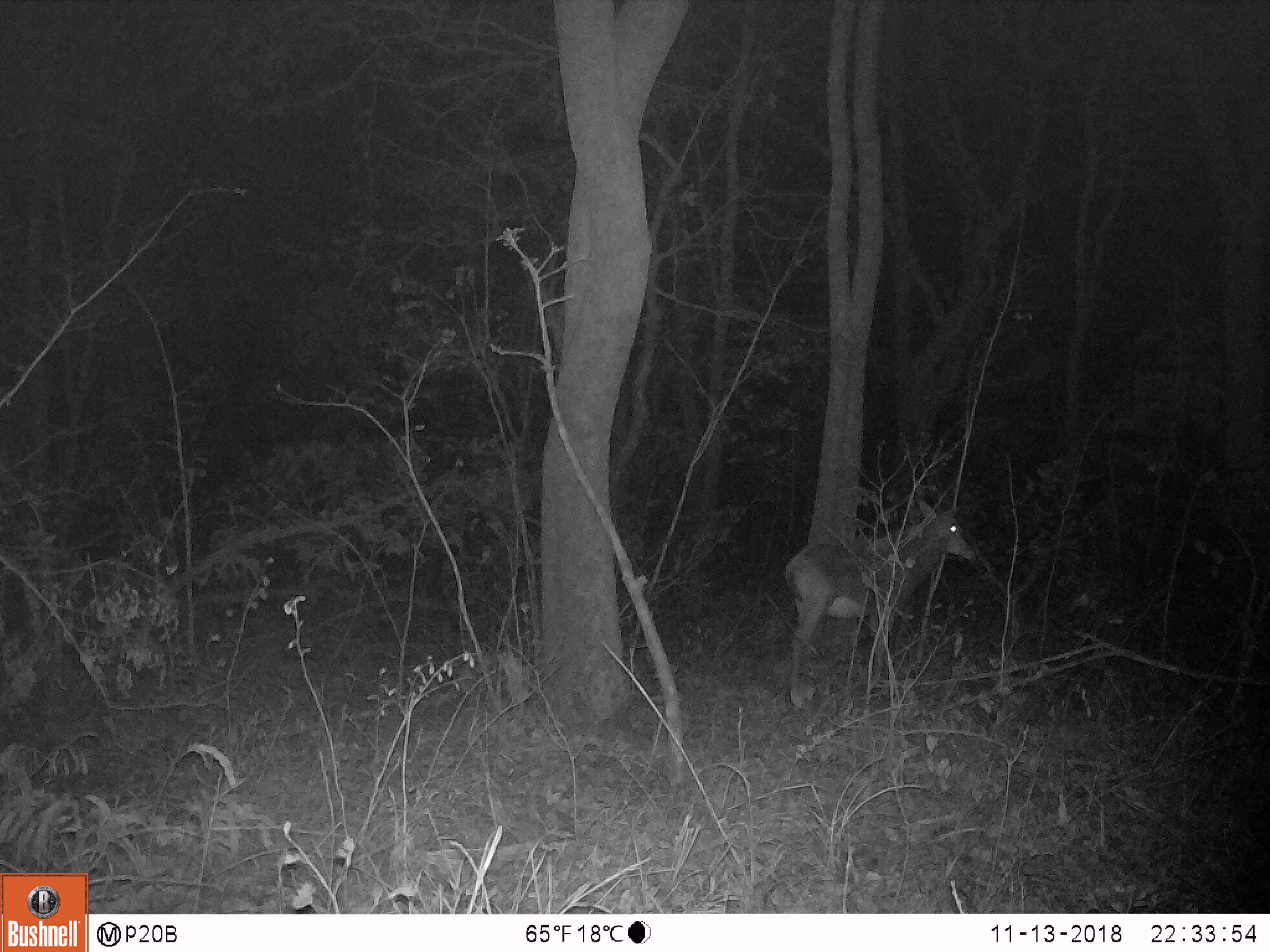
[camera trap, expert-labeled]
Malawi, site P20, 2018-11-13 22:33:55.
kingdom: Animalia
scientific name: Animalia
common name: other animal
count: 1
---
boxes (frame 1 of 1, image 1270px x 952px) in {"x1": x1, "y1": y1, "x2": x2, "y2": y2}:
other animal: {"x1": 780, "y1": 481, "x2": 976, "y2": 668}